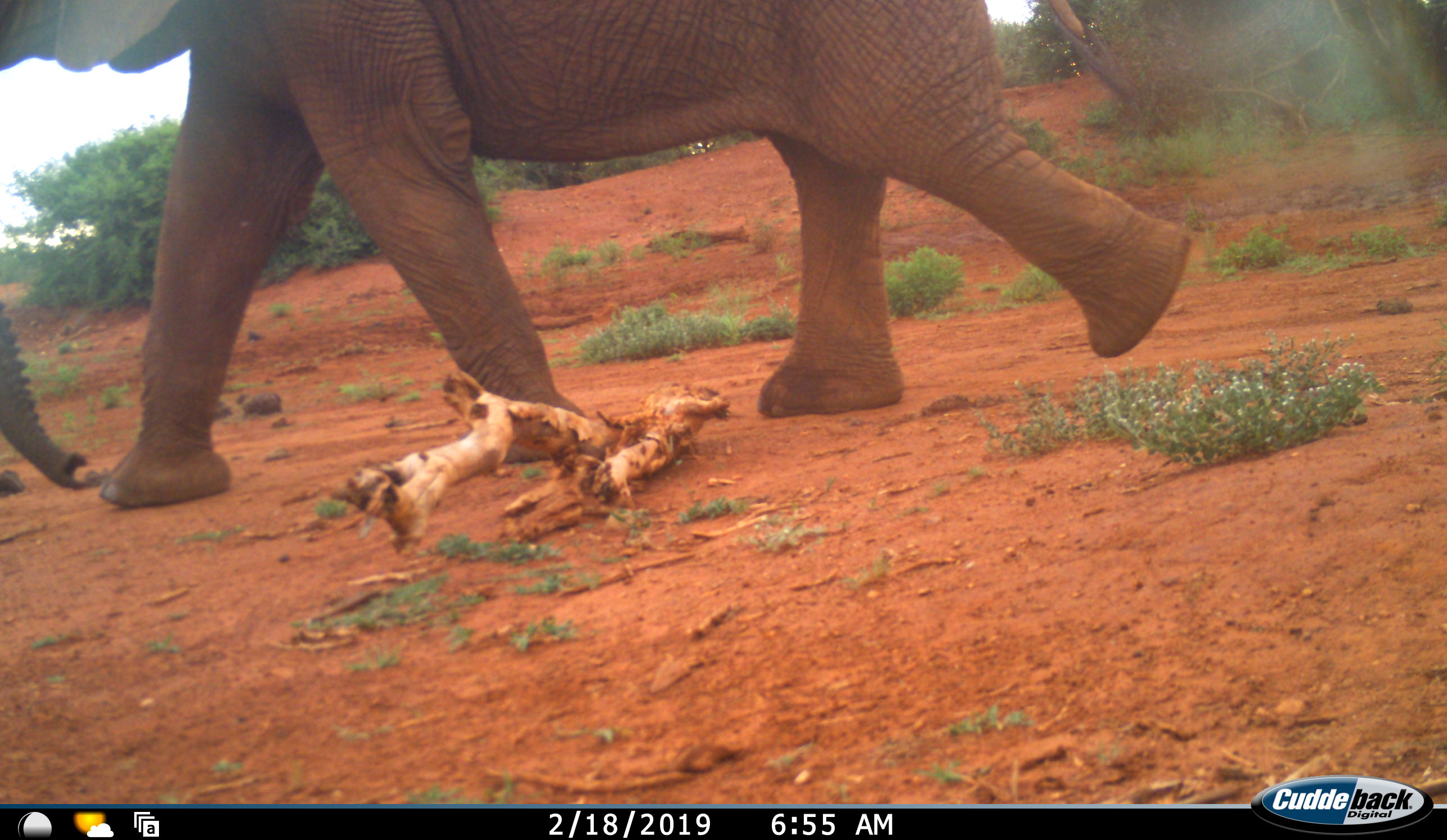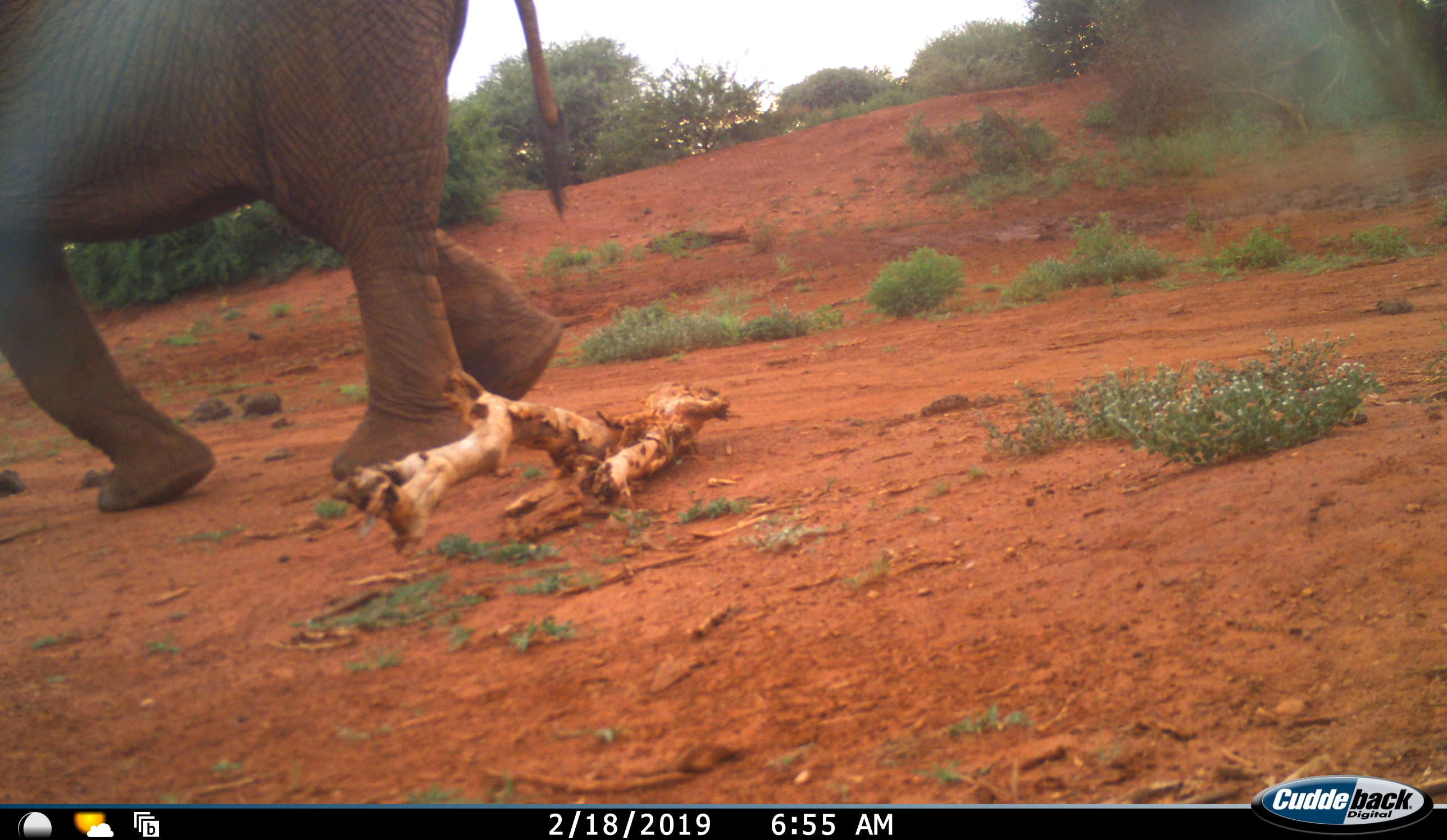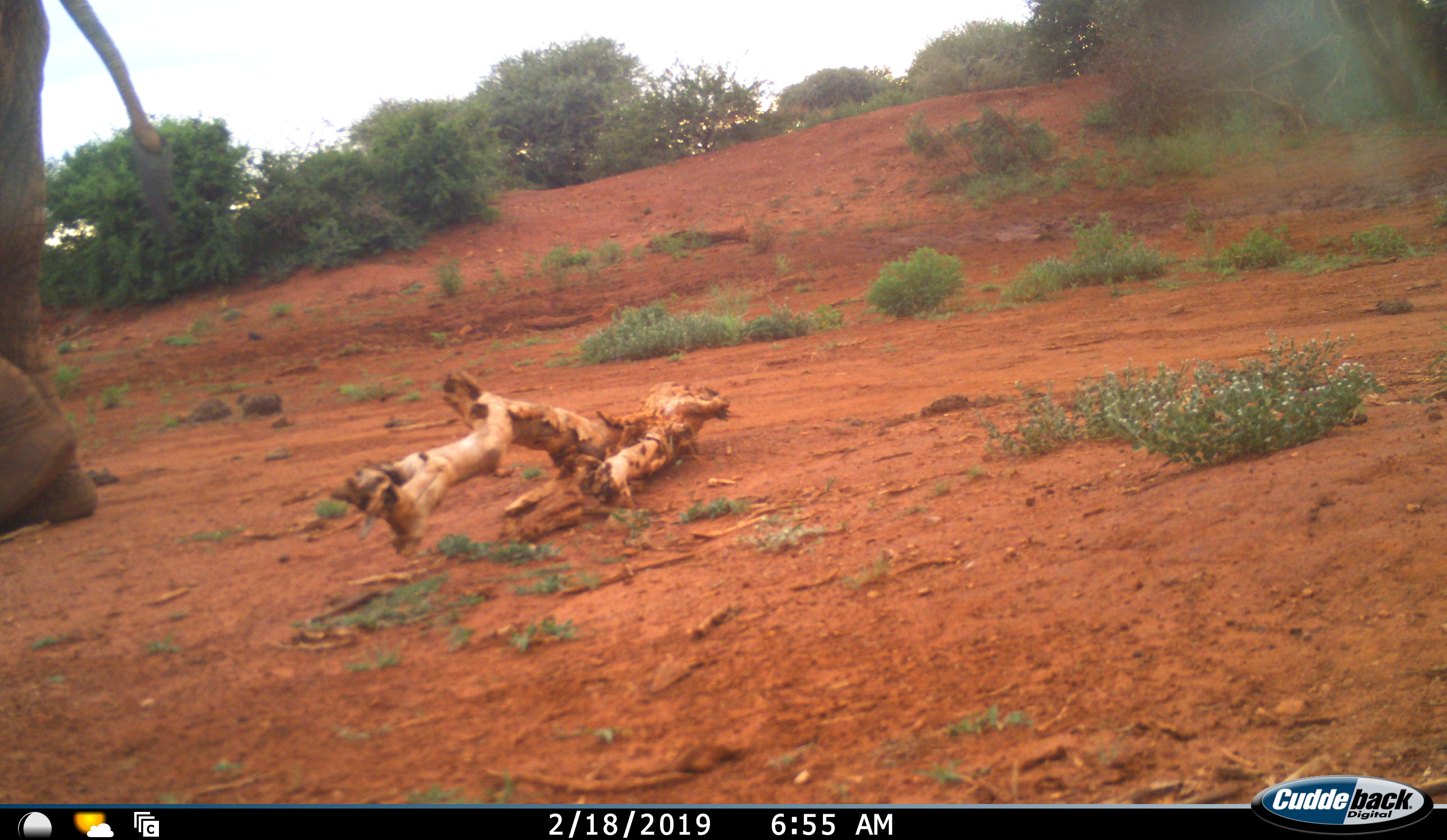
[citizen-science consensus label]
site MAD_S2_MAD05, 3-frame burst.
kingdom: Animalia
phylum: Chordata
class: Mammalia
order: Proboscidea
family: Elephantidae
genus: Loxodonta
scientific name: Loxodonta africana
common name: african bush elephant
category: elephant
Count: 1.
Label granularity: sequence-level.